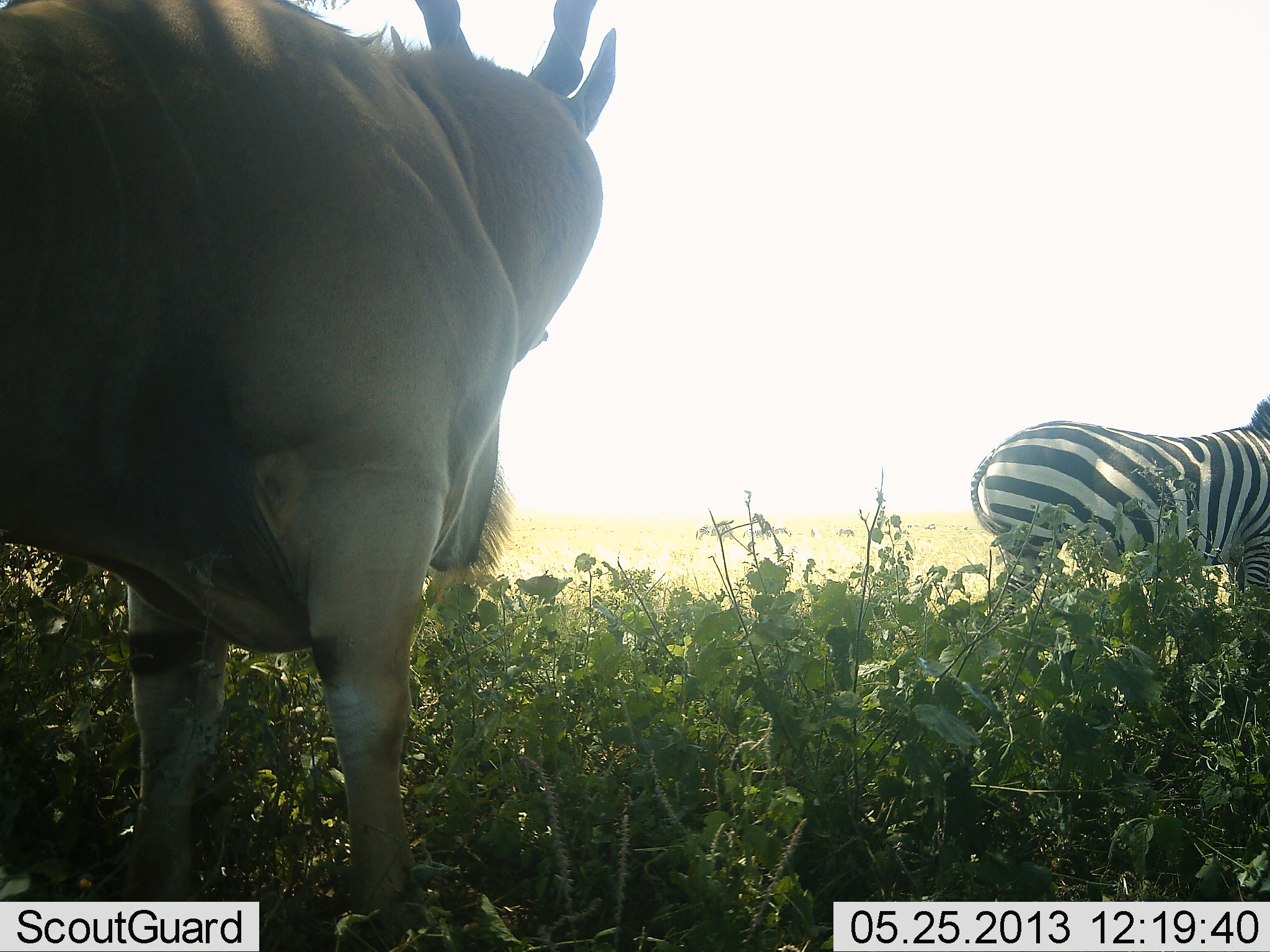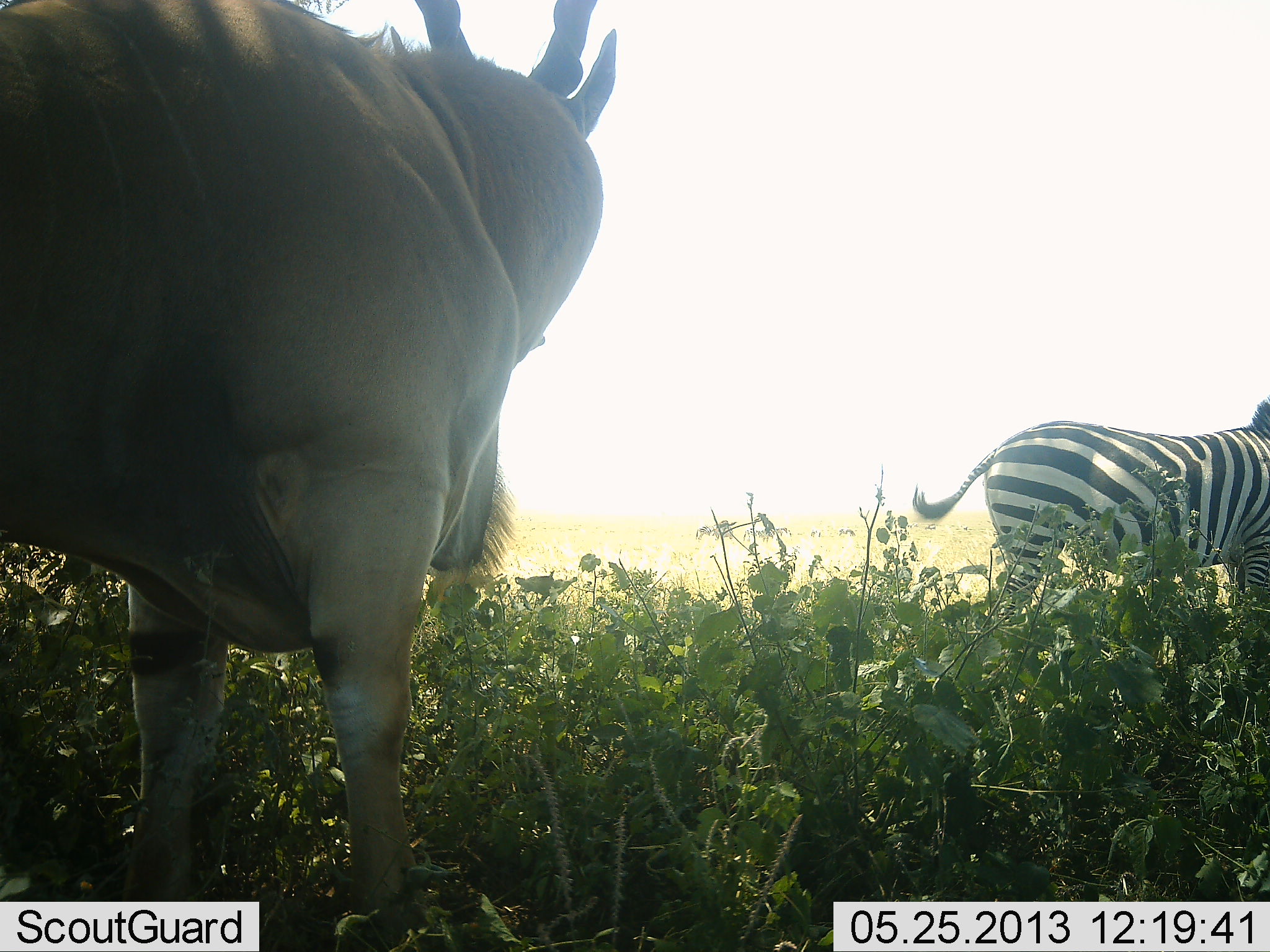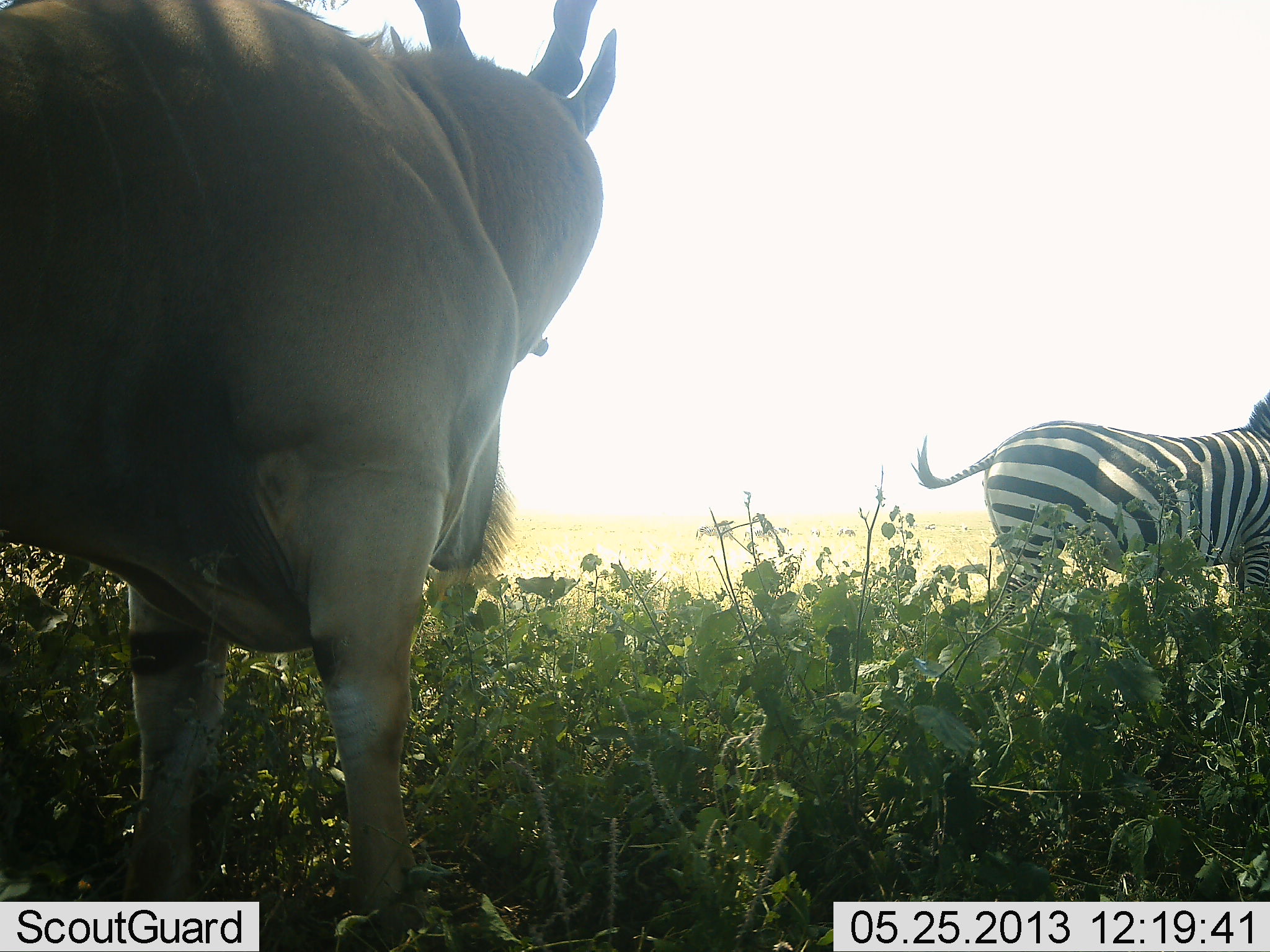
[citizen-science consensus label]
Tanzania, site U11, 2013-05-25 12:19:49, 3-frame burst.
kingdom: Animalia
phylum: Chordata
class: Mammalia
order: Artiodactyla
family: Bovidae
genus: Tragelaphus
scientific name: Tragelaphus oryx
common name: eland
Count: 1.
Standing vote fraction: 100%.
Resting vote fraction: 0%.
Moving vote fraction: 0%.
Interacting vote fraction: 0%.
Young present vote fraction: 0%.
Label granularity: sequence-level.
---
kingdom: Animalia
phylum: Chordata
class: Mammalia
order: Perissodactyla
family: Equidae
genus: Equus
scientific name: Equus quagga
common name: plains zebra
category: zebra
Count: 1.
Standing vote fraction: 88%.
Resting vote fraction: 0%.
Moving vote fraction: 12%.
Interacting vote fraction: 0%.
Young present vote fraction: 0%.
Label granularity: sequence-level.